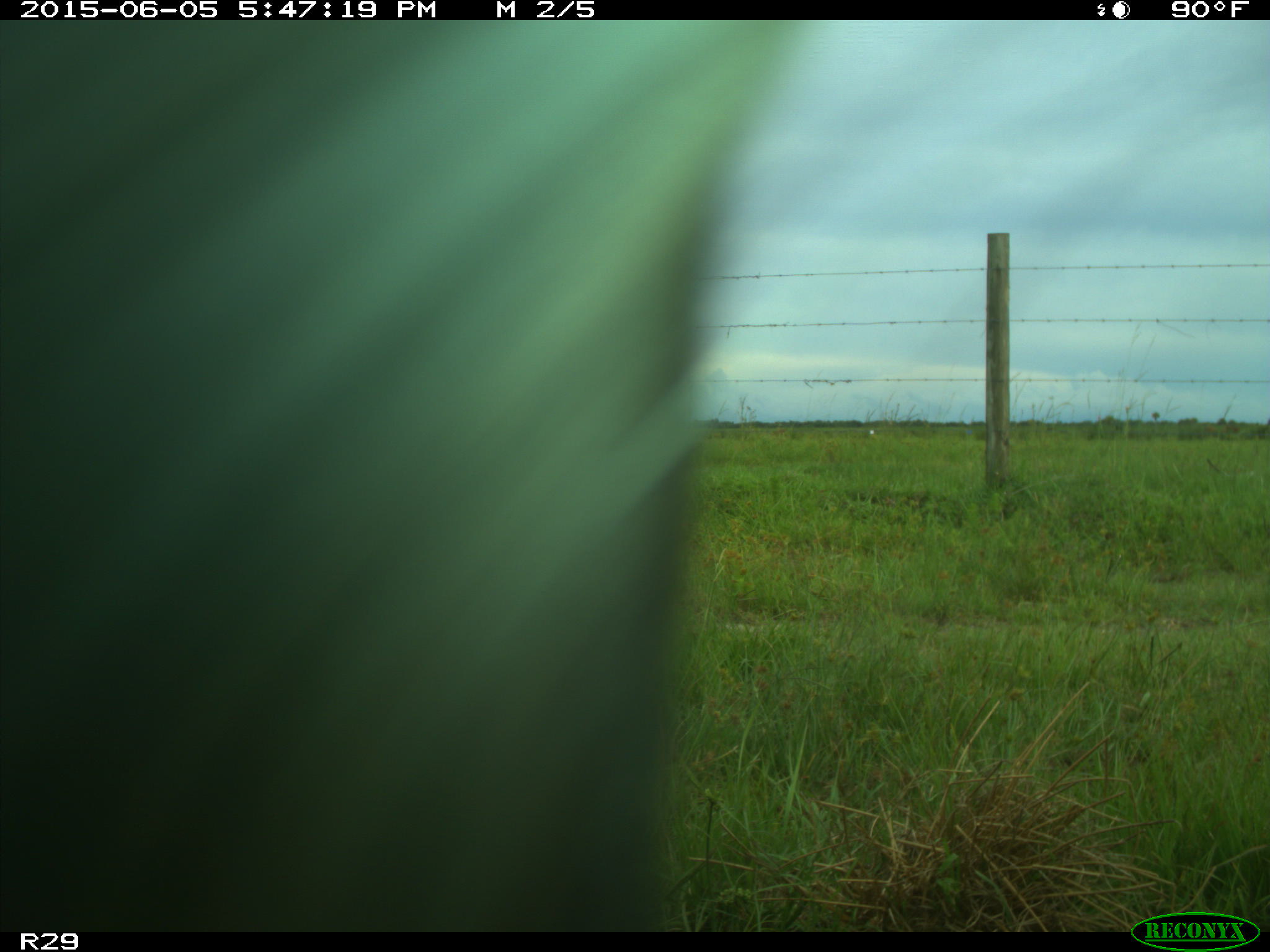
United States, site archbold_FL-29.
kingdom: Animalia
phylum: Chordata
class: Mammalia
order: Artiodactyla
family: Bovidae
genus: Bos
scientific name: Bos taurus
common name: domestic cow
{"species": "Bos taurus (domestic cow)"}